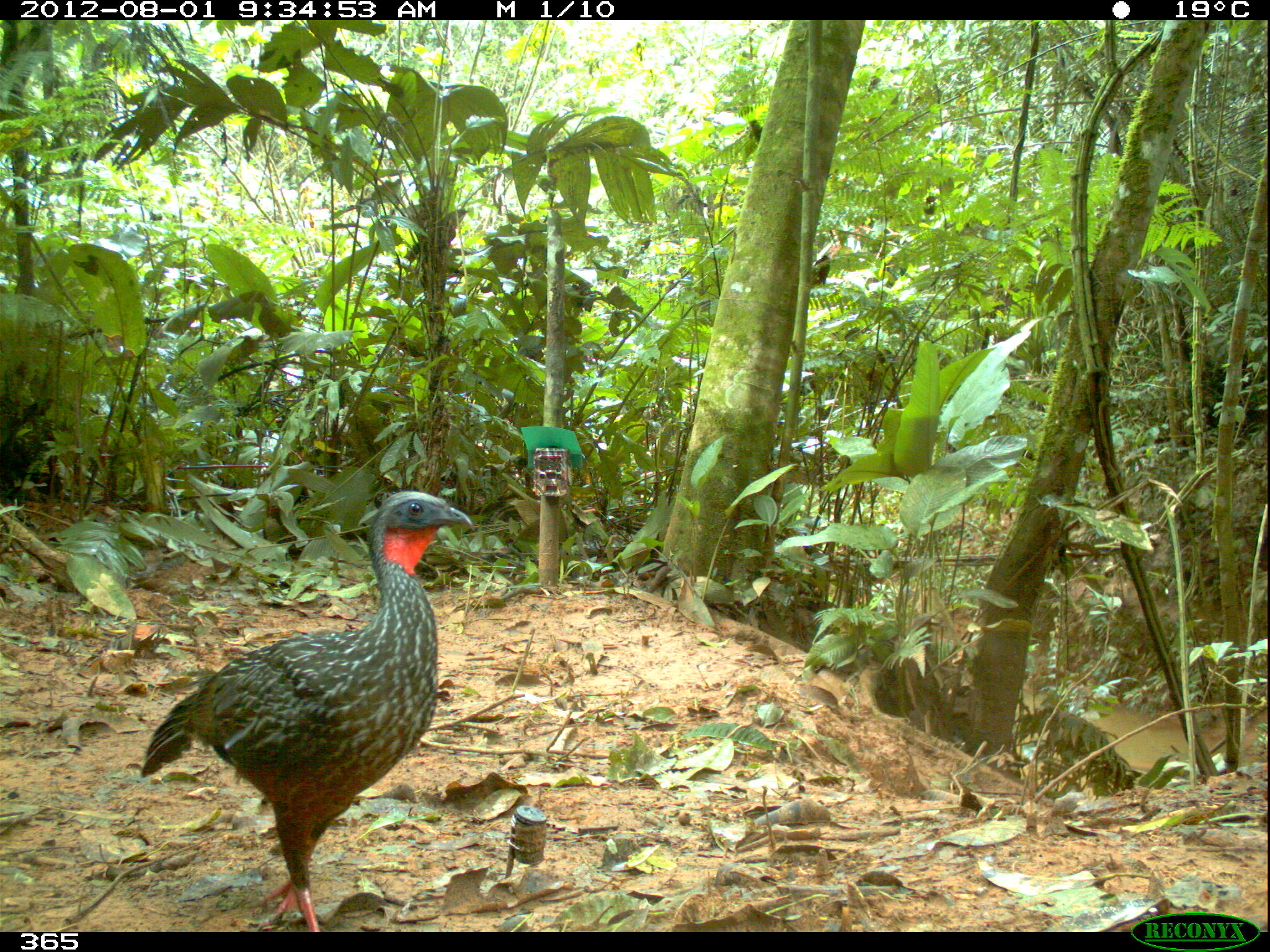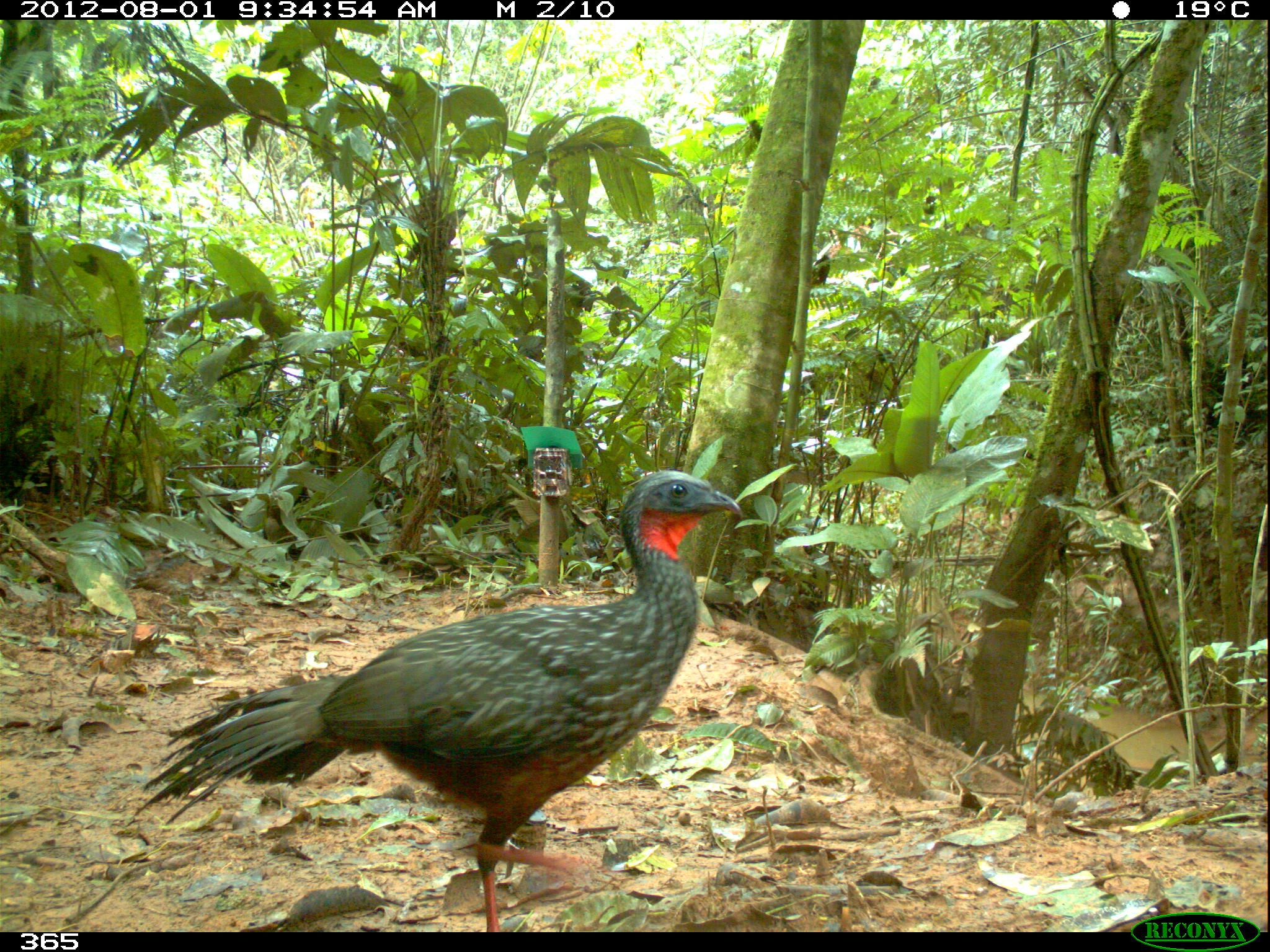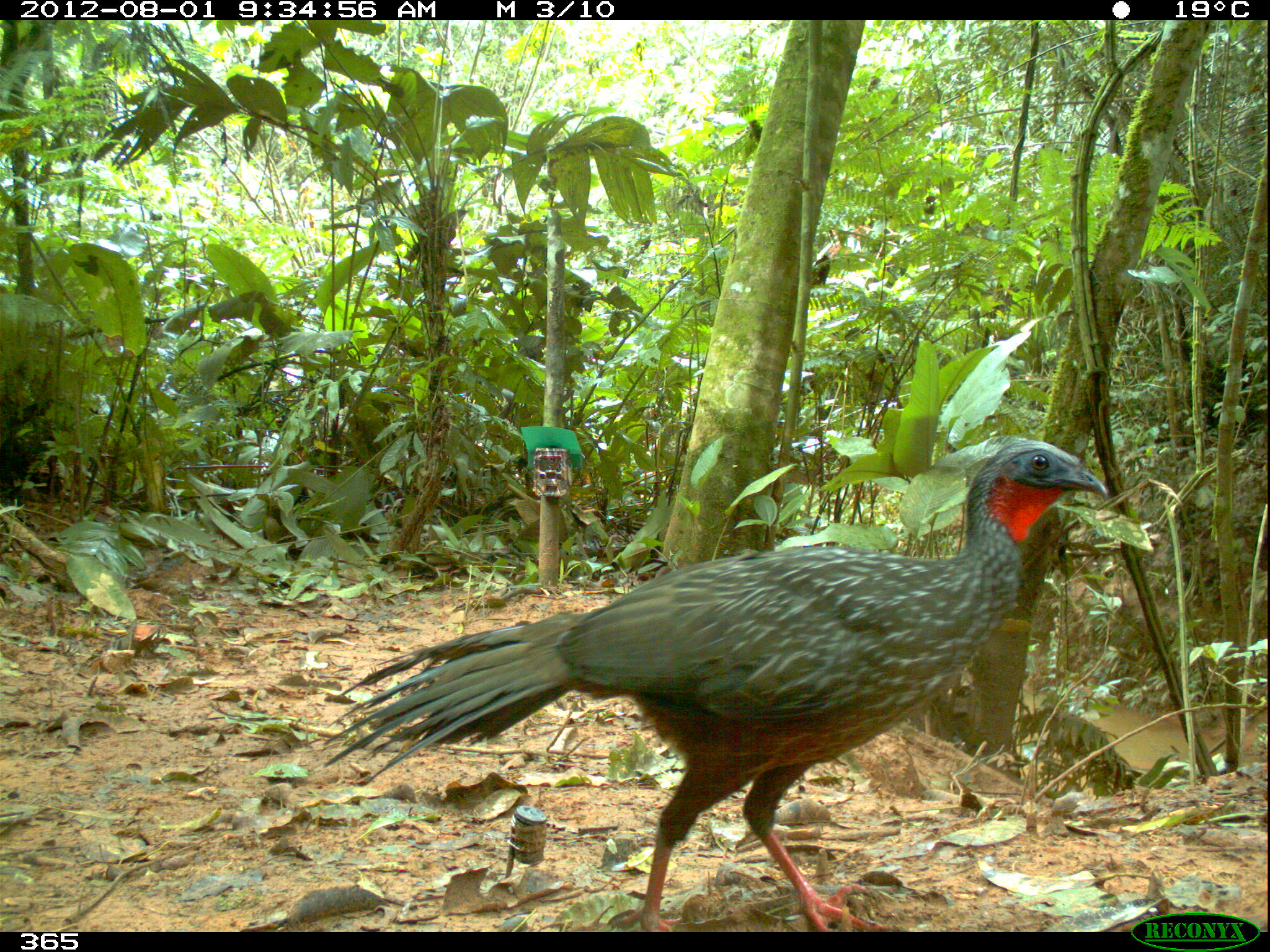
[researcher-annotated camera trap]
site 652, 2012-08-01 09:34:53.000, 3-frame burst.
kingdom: Animalia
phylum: Chordata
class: Aves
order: Galliformes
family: Cracidae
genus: Penelope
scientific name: Penelope jacquacu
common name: spix's guan